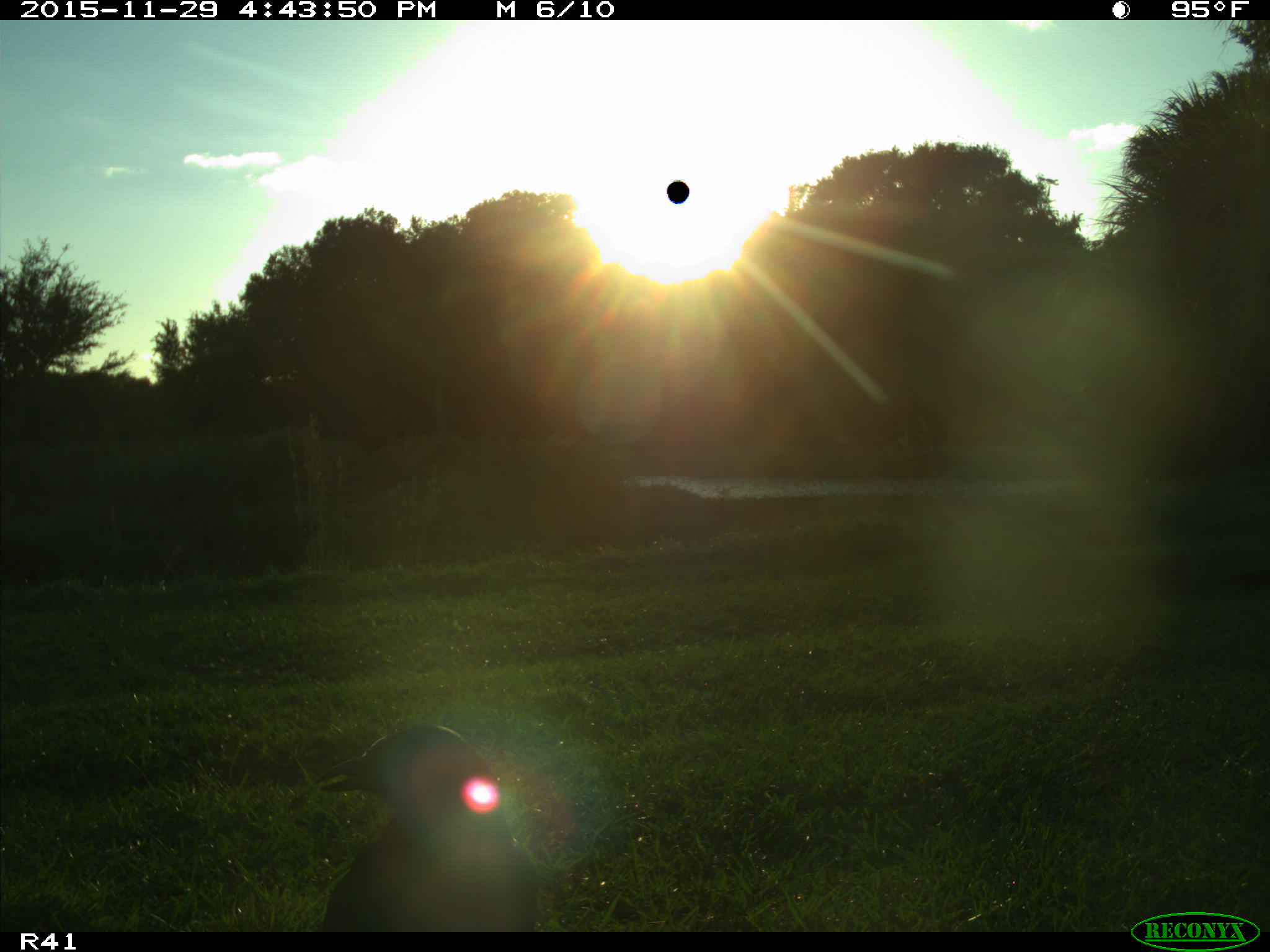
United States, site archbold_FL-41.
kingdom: Animalia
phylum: Chordata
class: Aves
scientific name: Aves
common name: birds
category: unidentified bird